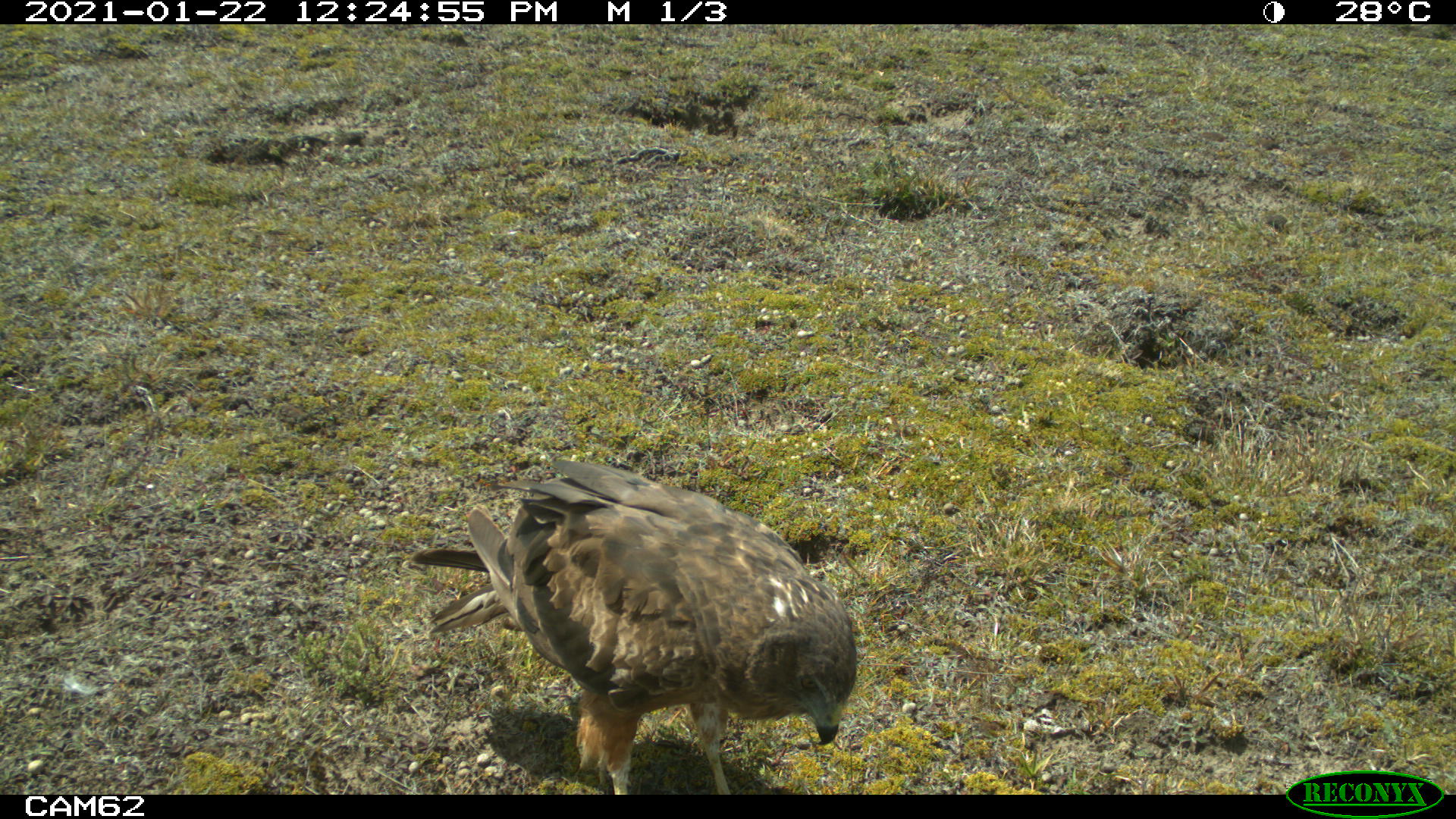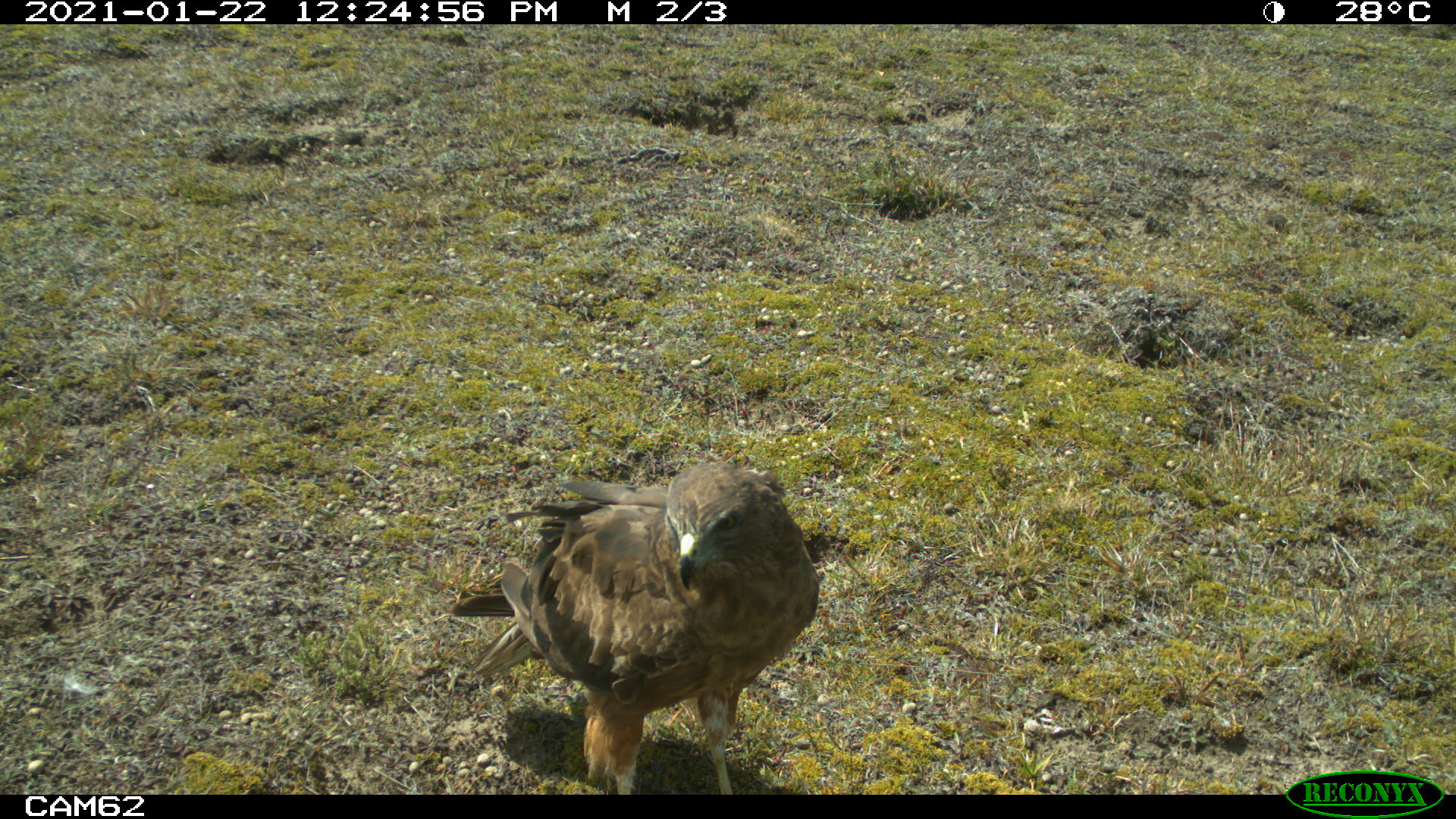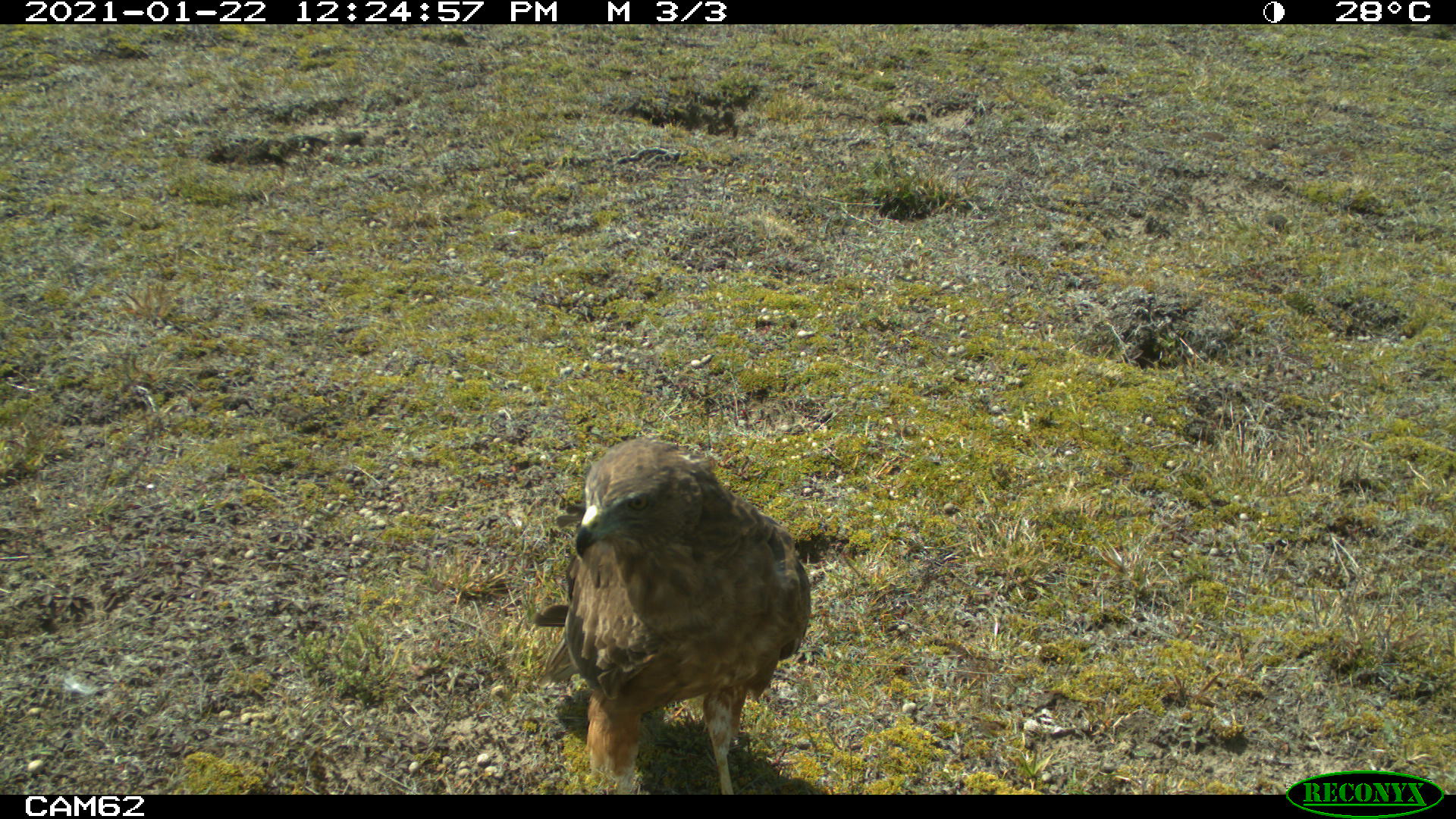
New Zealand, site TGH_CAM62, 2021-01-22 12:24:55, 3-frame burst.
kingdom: Animalia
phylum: Chordata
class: Aves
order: Accipitriformes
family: Accipitridae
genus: Circus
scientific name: Circus approximans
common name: swamp harrier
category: harrier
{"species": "harrier (swamp harrier) (Circus approximans)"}